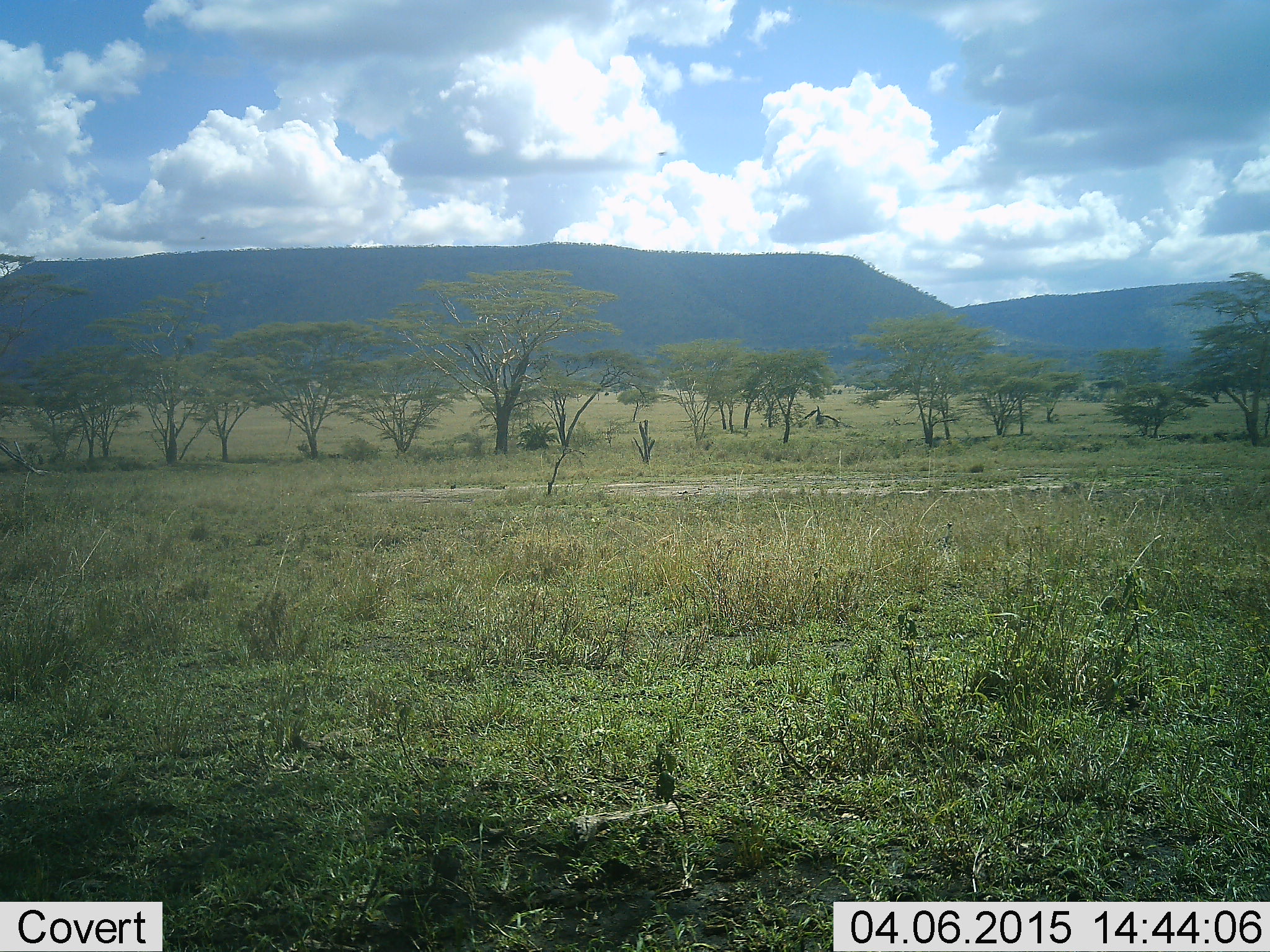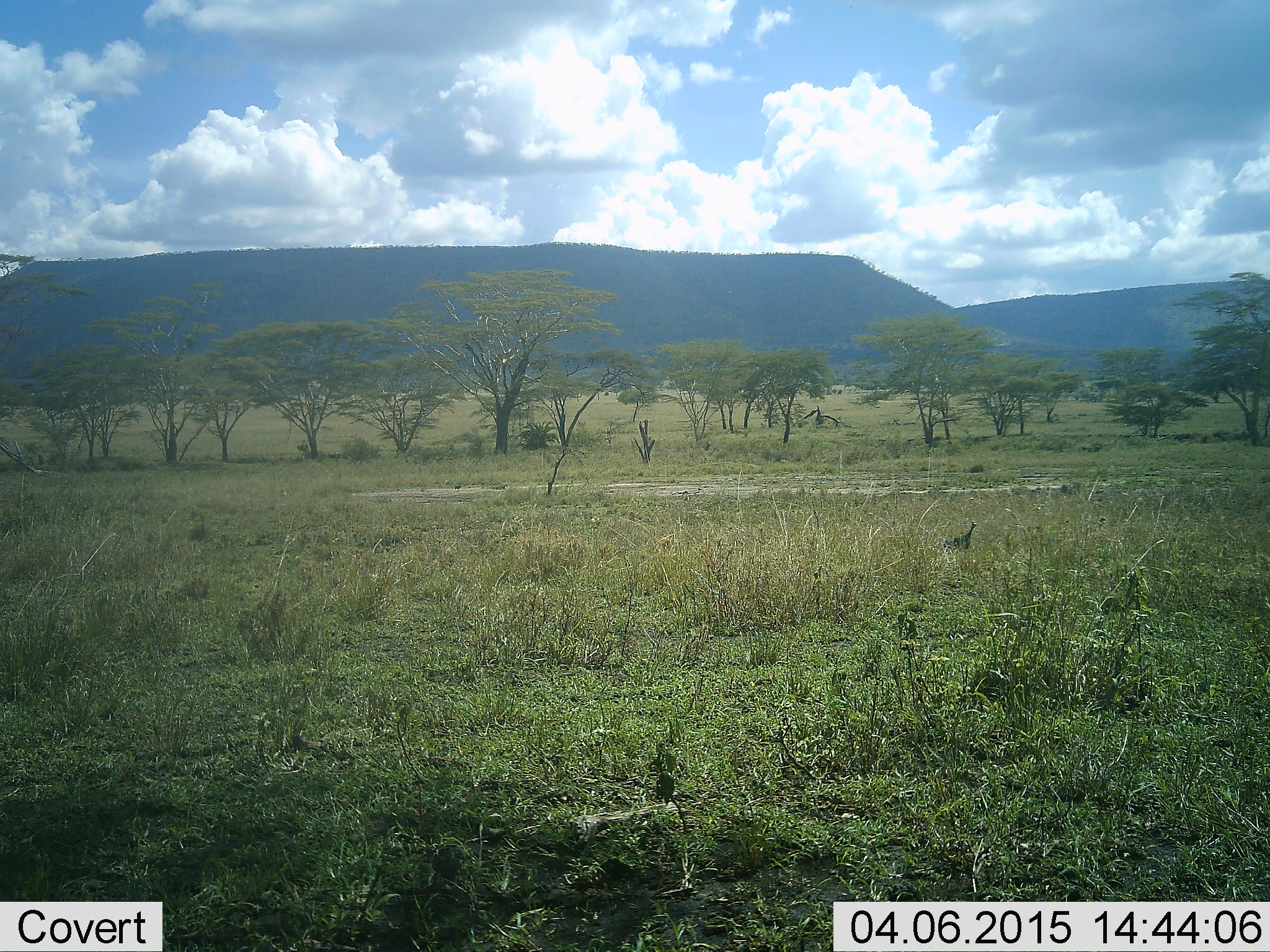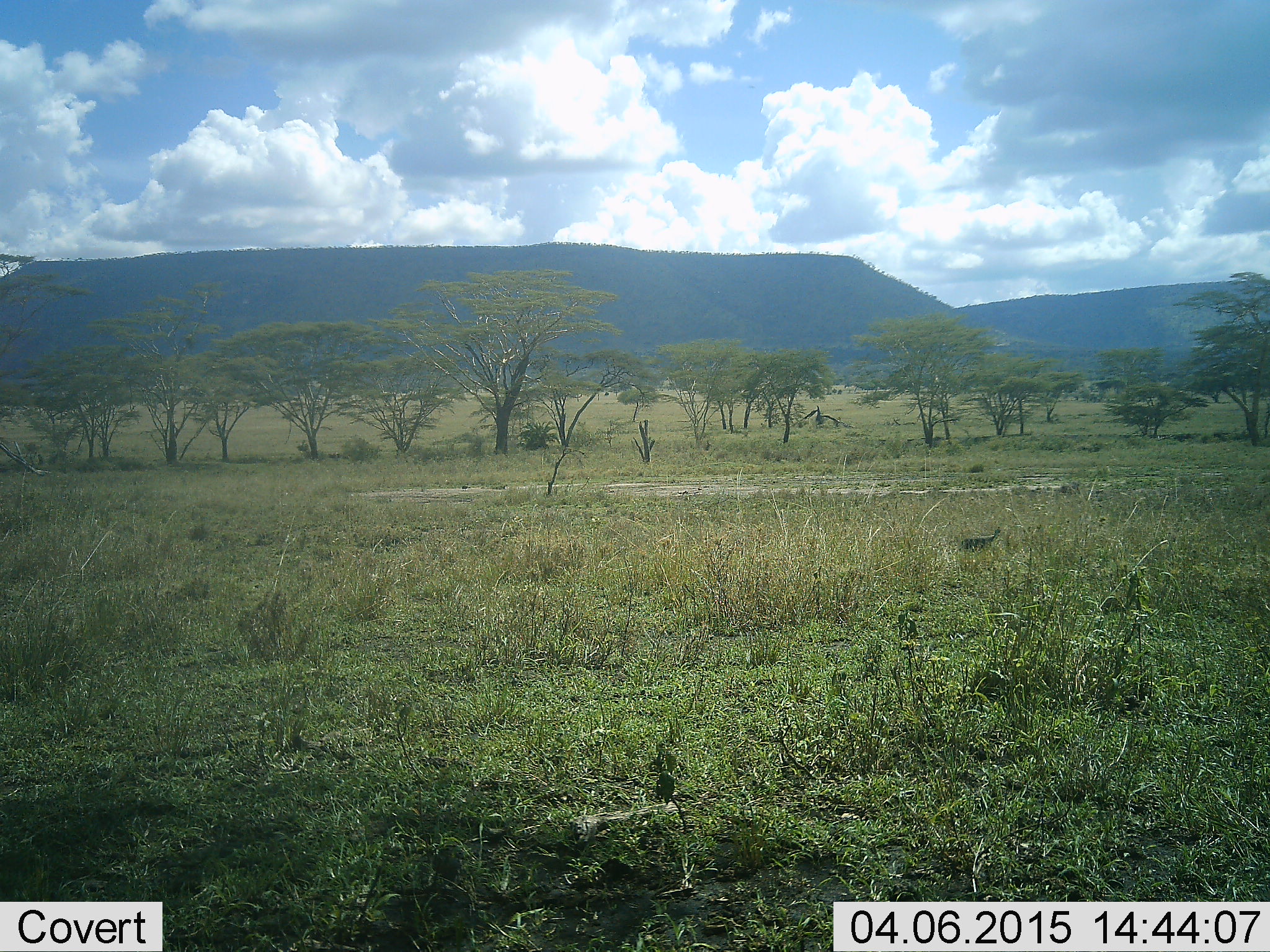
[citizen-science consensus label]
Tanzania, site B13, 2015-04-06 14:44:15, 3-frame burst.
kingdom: Animalia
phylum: Chordata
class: Aves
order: Galliformes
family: Numididae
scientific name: Numididae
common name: guinea fowl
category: guineafowl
Guineafowl (guinea fowl) (Numididae), count 1. Behavior (volunteer vote fractions): standing 10%, resting 0%, moving 100%, interacting 0%. Young present (vote fraction): 0%. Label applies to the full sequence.